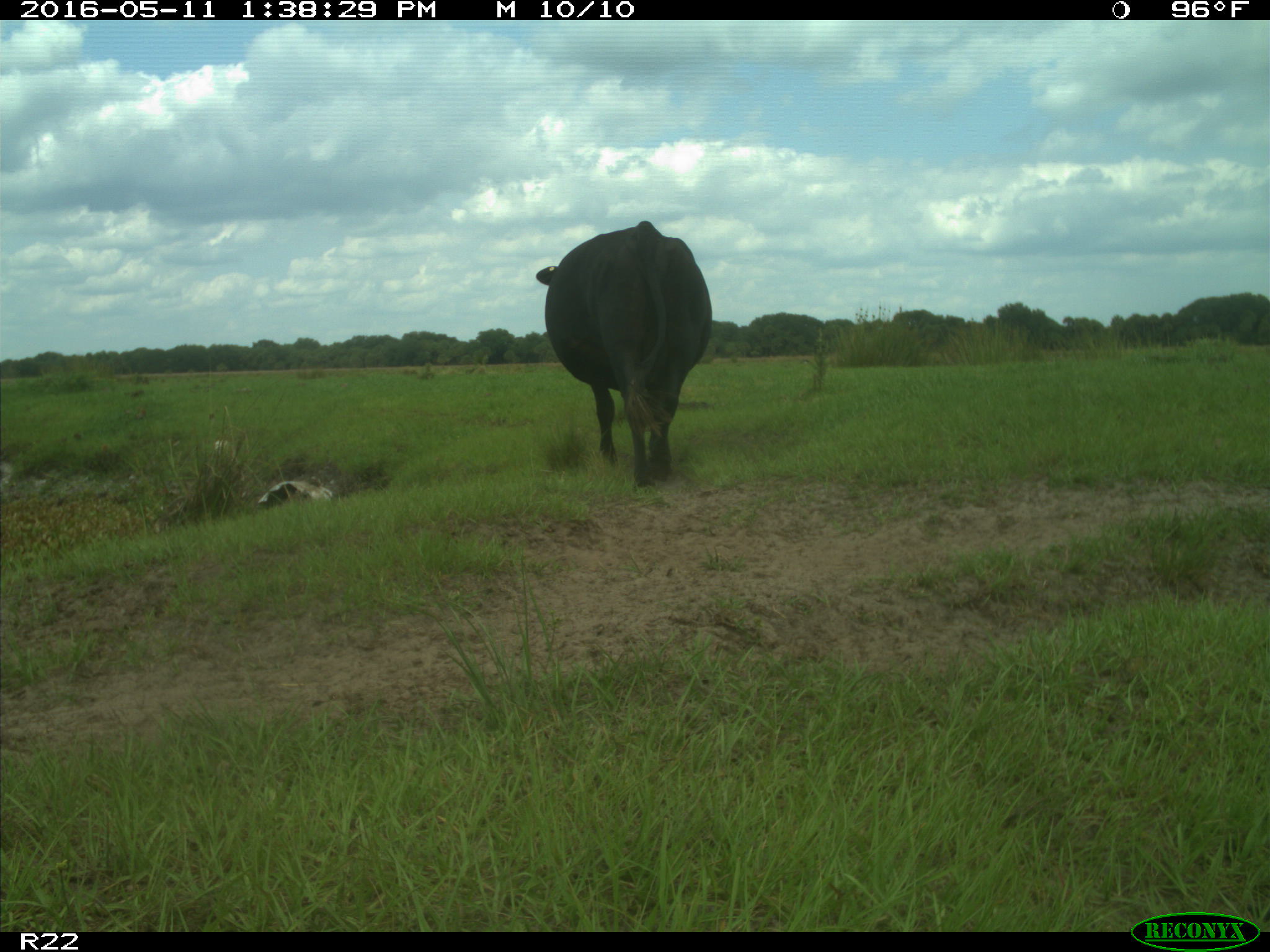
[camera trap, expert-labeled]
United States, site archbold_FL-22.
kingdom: Animalia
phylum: Chordata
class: Mammalia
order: Artiodactyla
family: Bovidae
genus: Bos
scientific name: Bos taurus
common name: domestic cow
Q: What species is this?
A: Bos taurus (domestic cow).